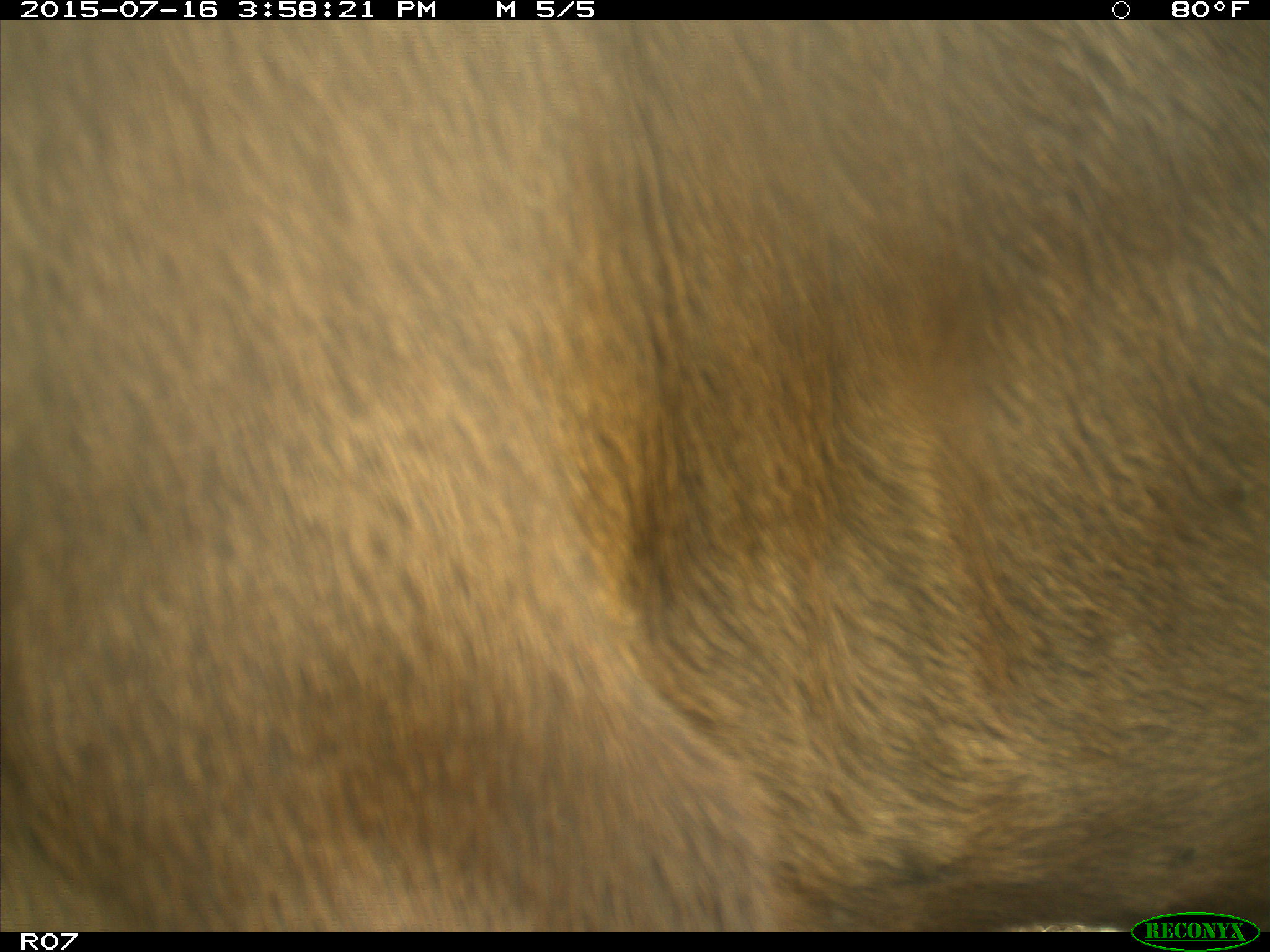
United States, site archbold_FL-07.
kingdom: Animalia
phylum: Chordata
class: Mammalia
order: Artiodactyla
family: Bovidae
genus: Bos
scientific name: Bos taurus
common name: domestic cow